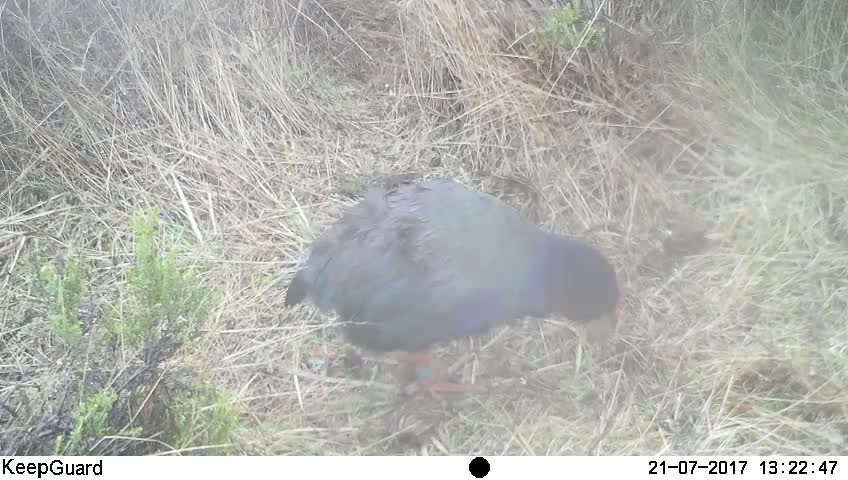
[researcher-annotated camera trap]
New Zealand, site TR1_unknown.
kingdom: Animalia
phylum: Chordata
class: Aves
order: Gruiformes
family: Rallidae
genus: Porphyrio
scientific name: Porphyrio mantelli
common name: takahe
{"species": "takahe (Porphyrio mantelli)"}